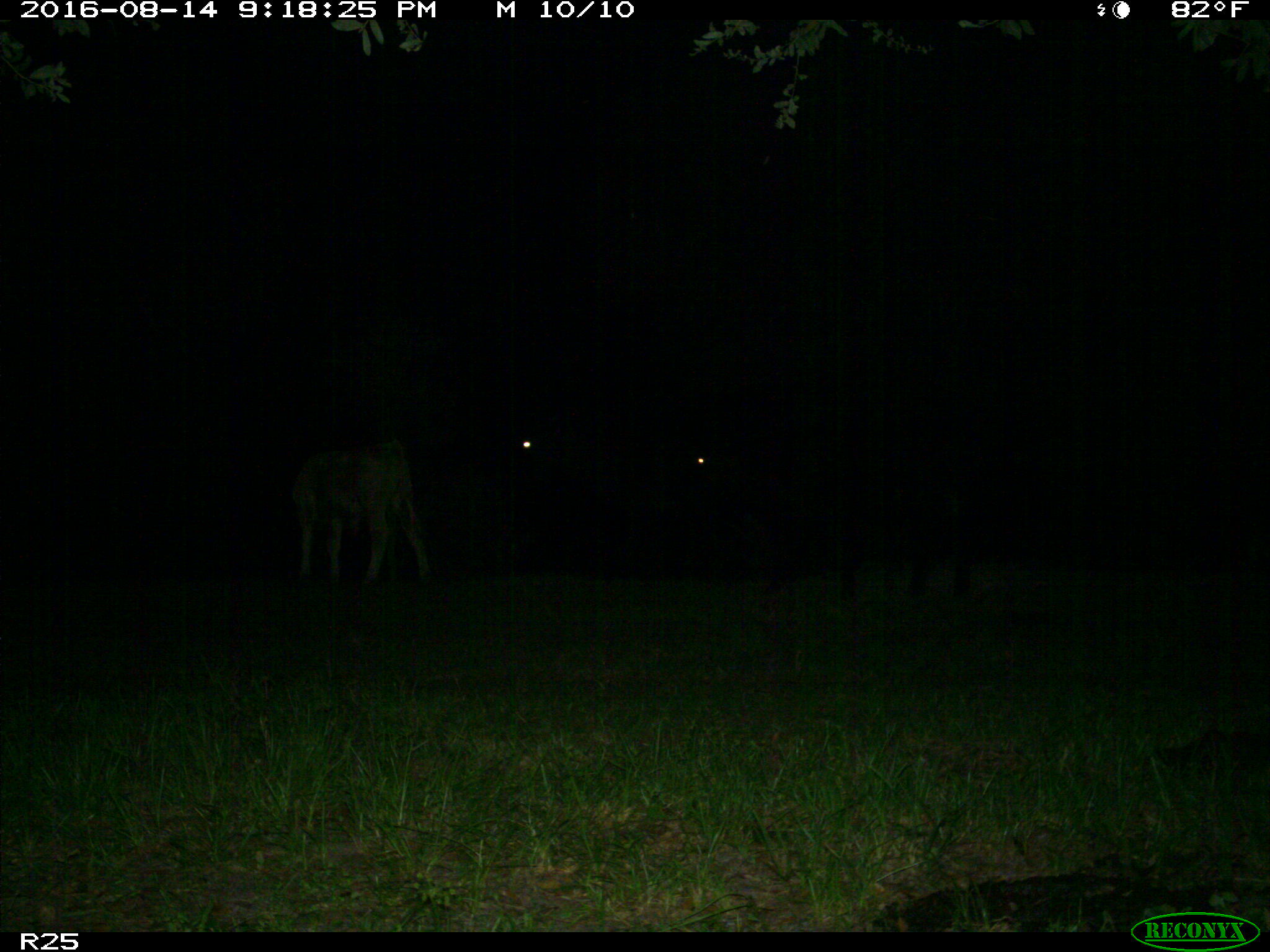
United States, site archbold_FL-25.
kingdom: Animalia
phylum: Chordata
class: Mammalia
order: Artiodactyla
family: Bovidae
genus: Bos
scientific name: Bos taurus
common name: domestic cow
Bos taurus (domestic cow).